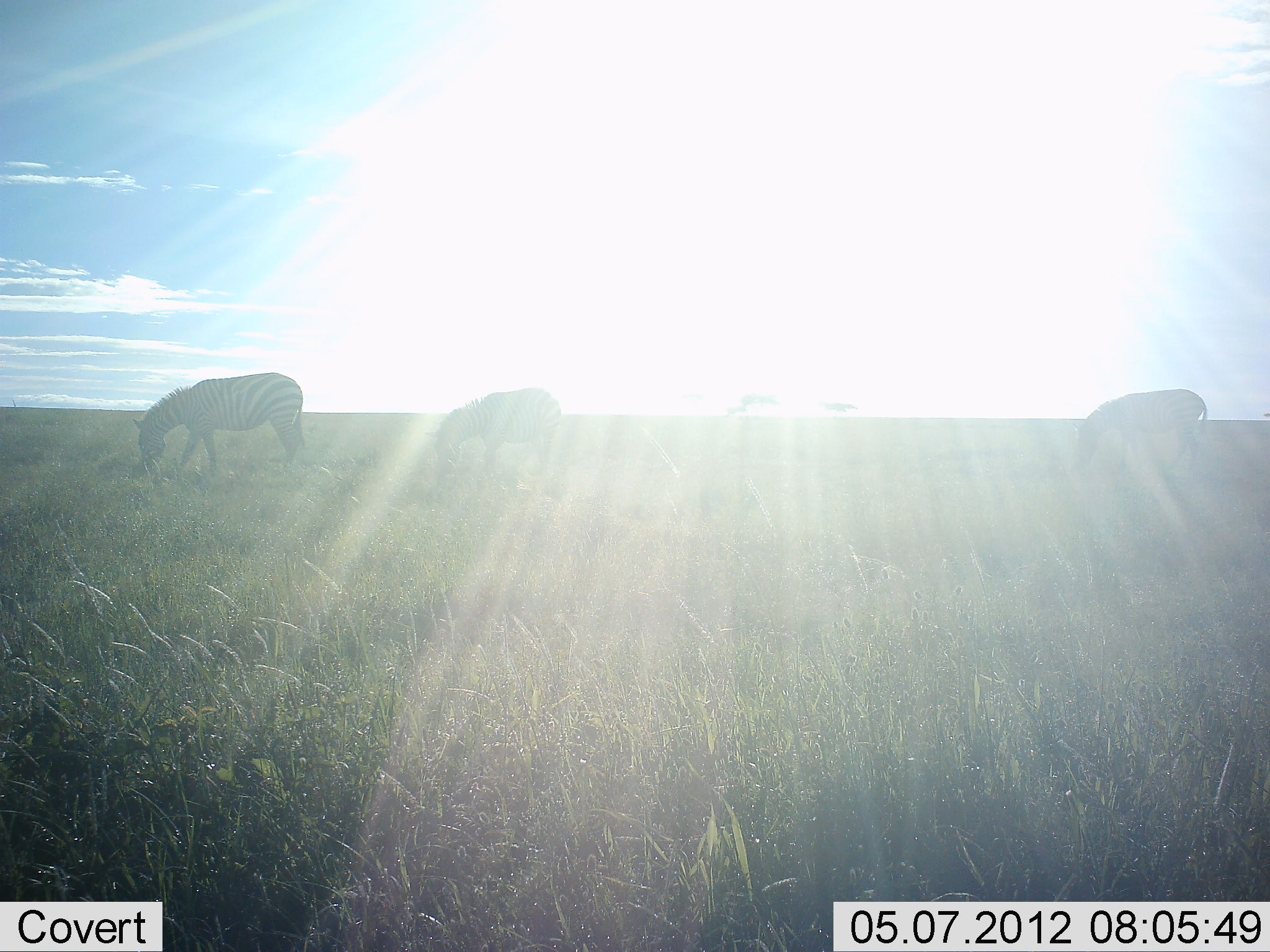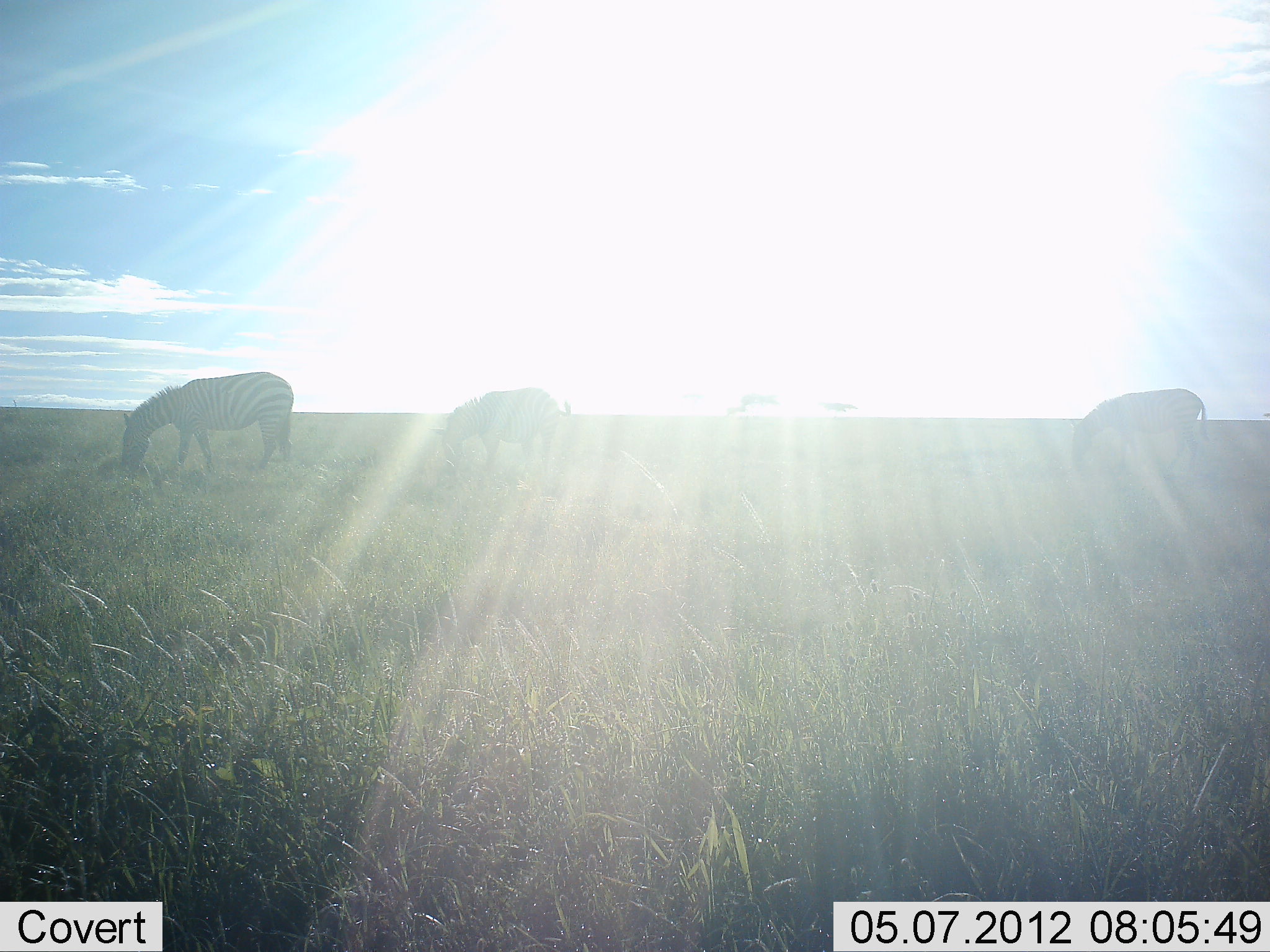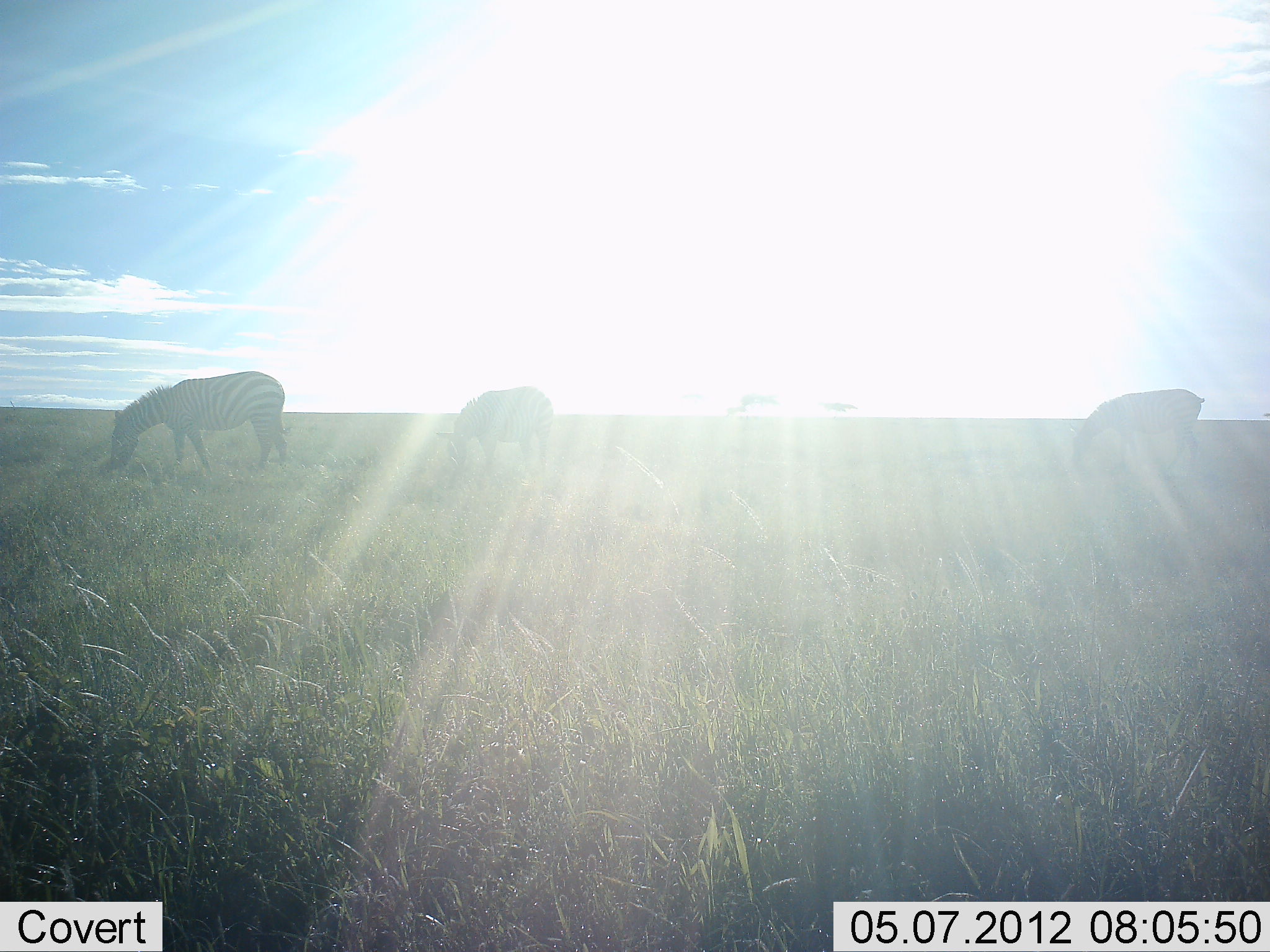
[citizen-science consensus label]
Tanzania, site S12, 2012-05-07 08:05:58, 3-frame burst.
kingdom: Animalia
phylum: Chordata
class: Mammalia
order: Perissodactyla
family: Equidae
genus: Equus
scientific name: Equus quagga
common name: plains zebra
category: zebra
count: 3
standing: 14%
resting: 0%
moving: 8%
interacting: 0%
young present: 0%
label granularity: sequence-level